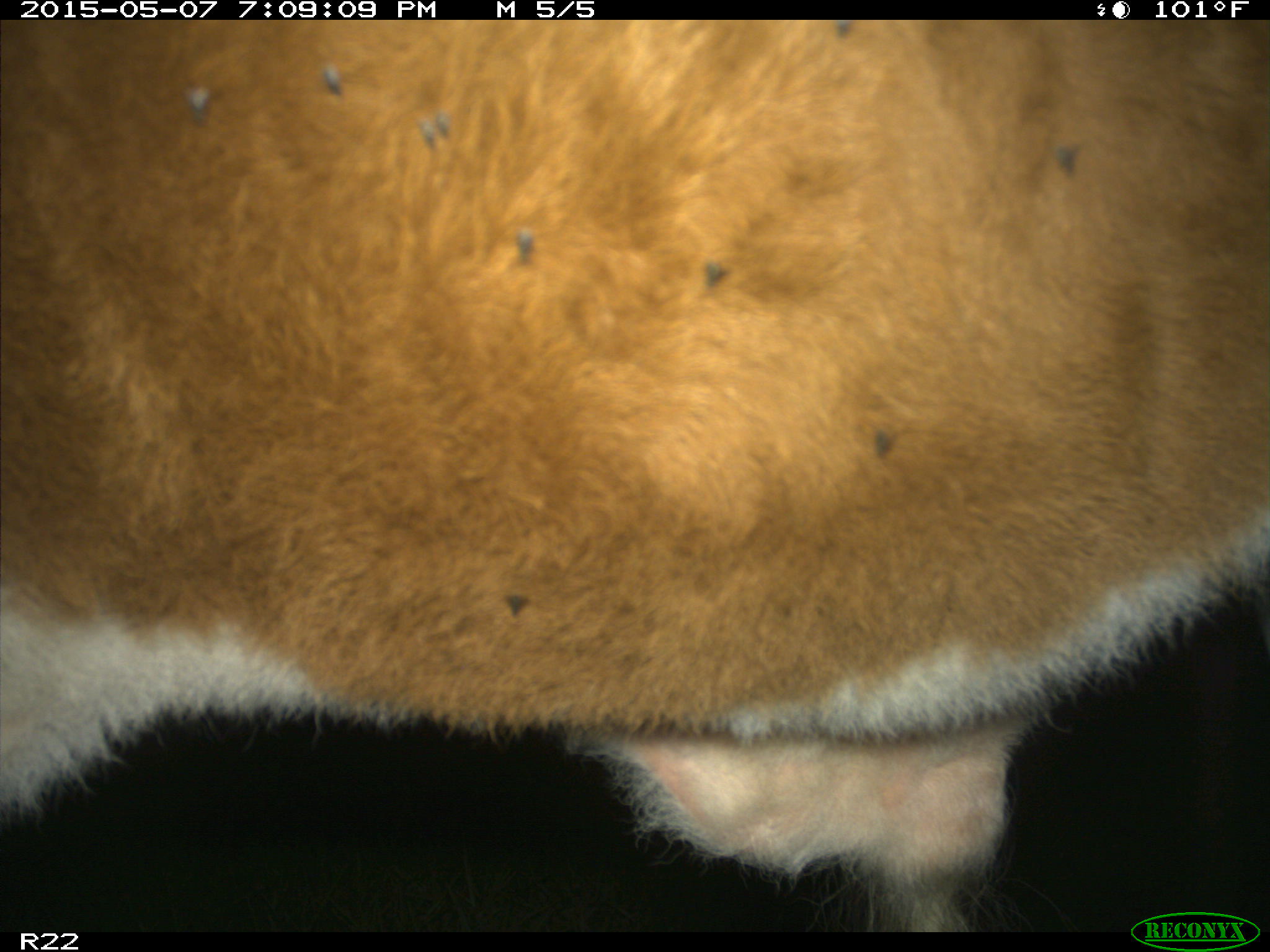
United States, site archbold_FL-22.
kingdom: Animalia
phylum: Chordata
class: Mammalia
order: Artiodactyla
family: Bovidae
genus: Bos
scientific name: Bos taurus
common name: domestic cow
Bos taurus (domestic cow).